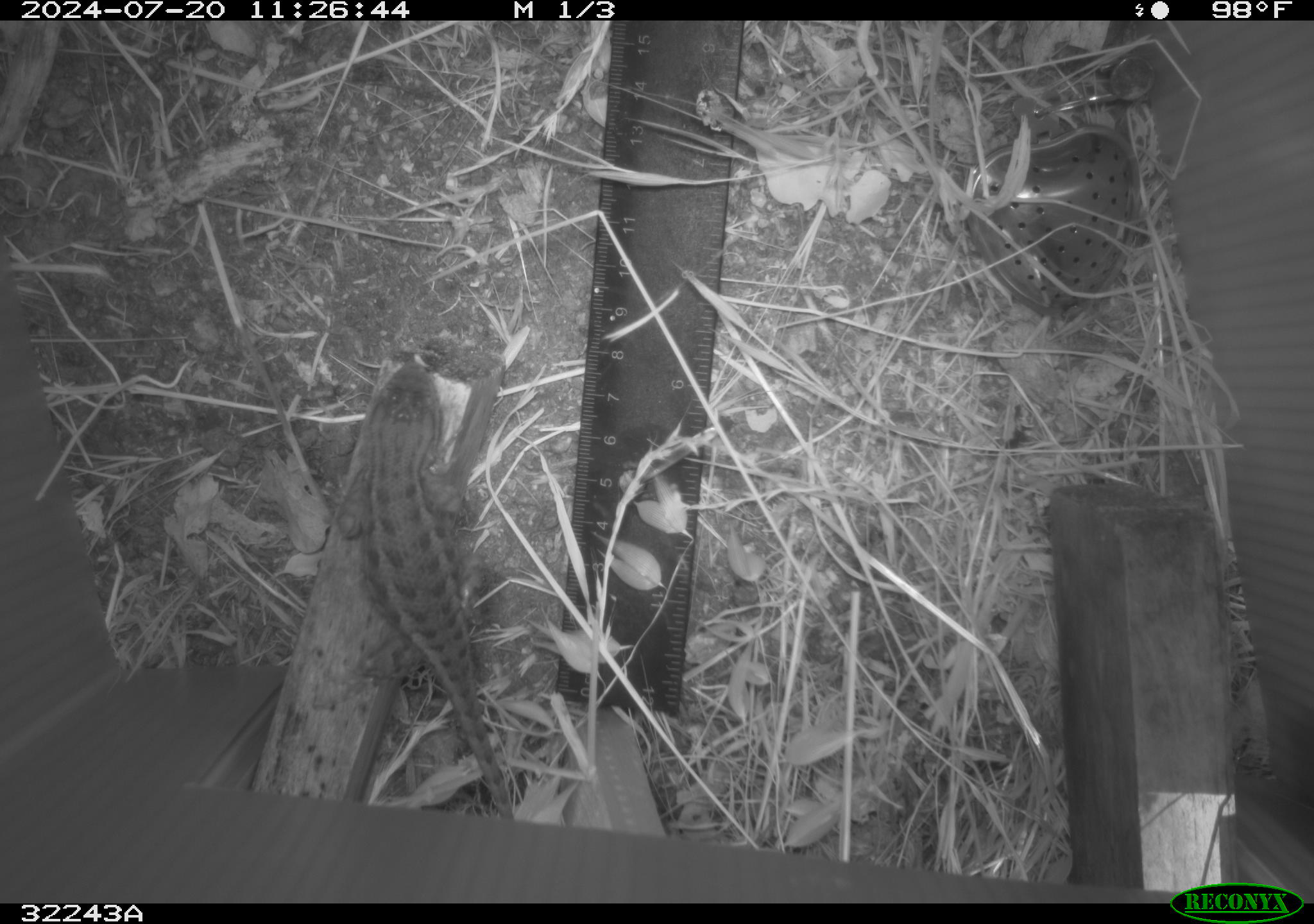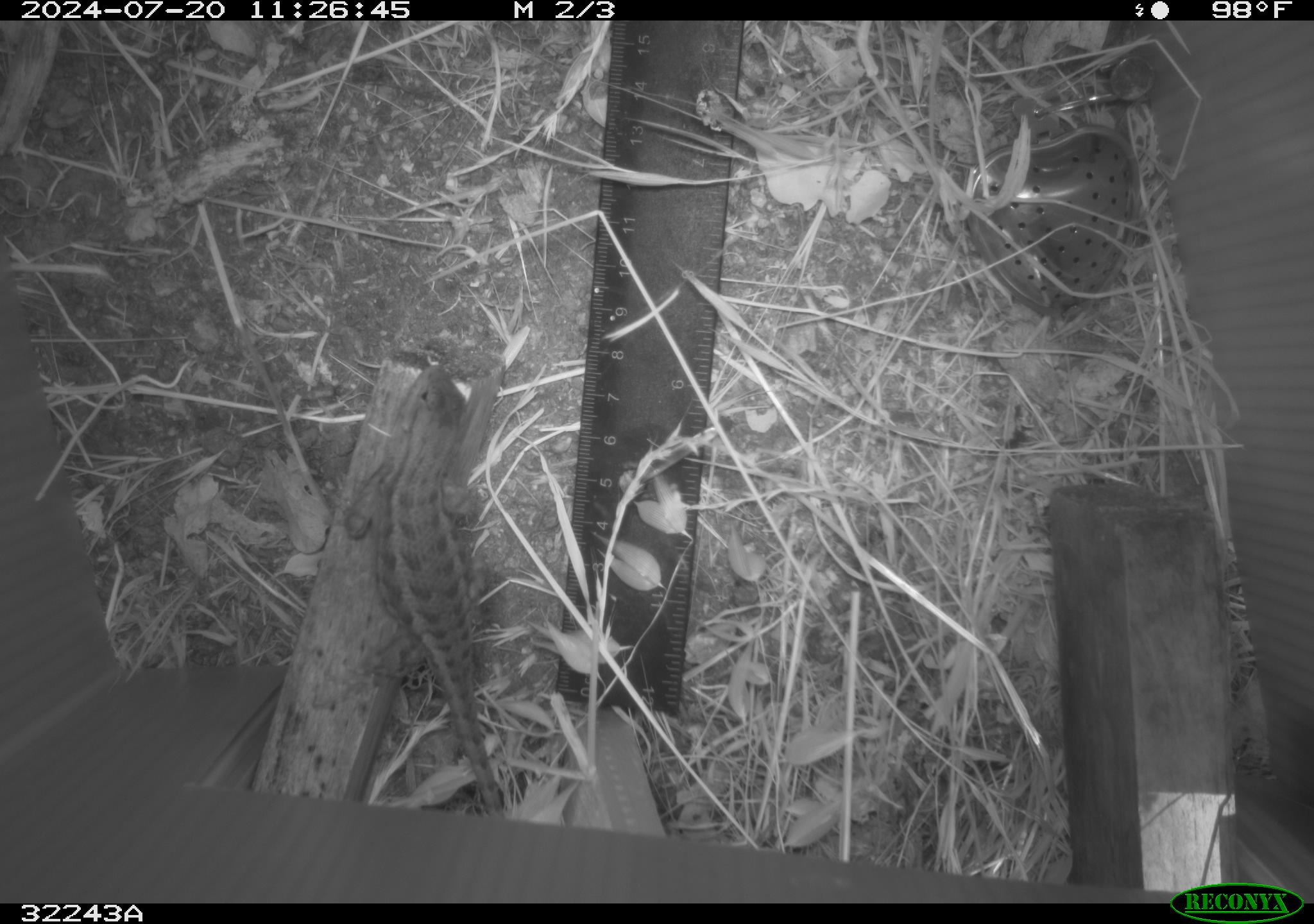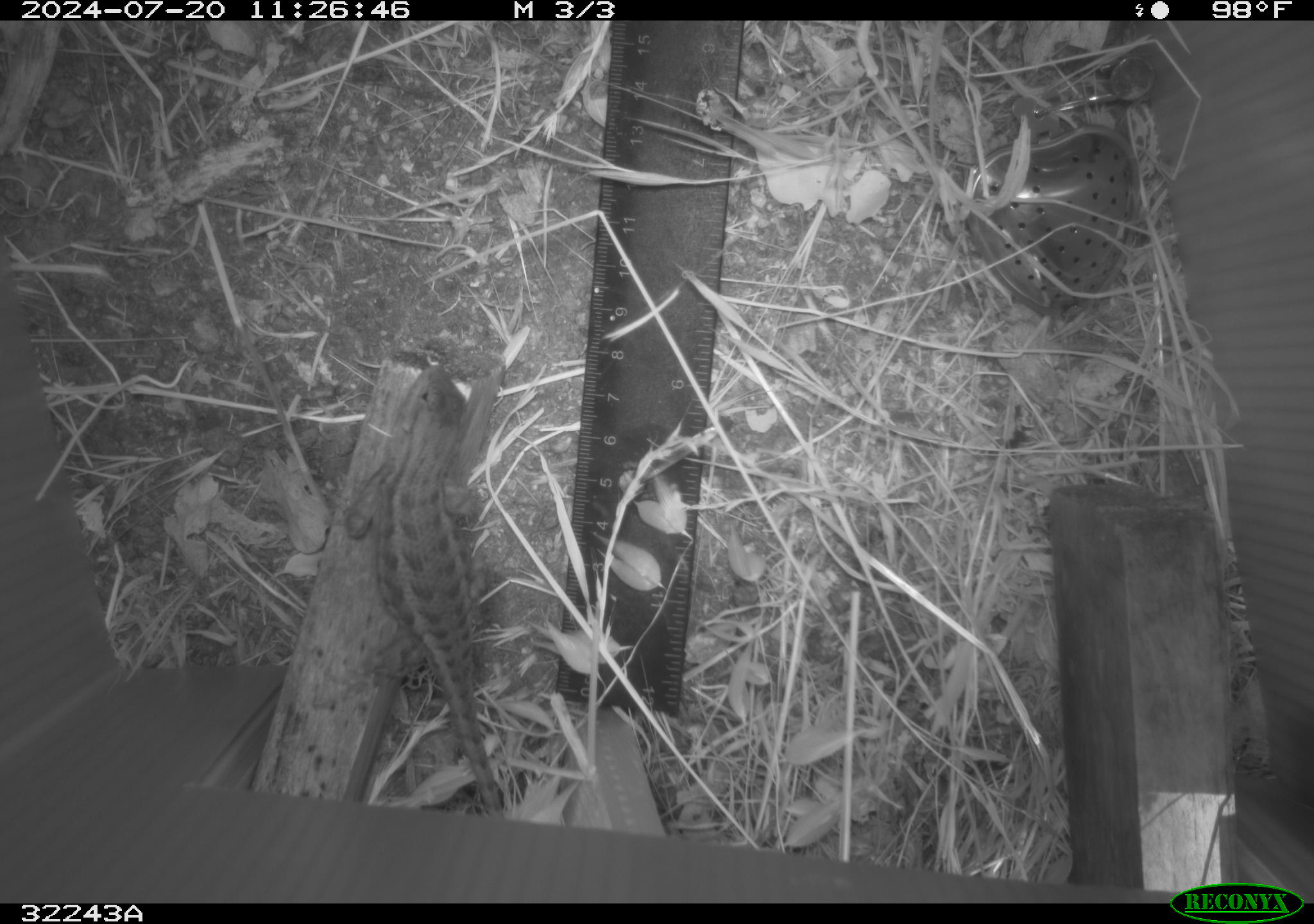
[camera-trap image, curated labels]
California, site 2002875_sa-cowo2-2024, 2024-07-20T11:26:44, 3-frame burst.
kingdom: Animalia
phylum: Chordata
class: Reptilia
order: Squamata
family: Phrynosomatidae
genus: Sceloporus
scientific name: Sceloporus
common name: spiny lizards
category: sceloporus species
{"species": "sceloporus species (spiny lizards) (Sceloporus)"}